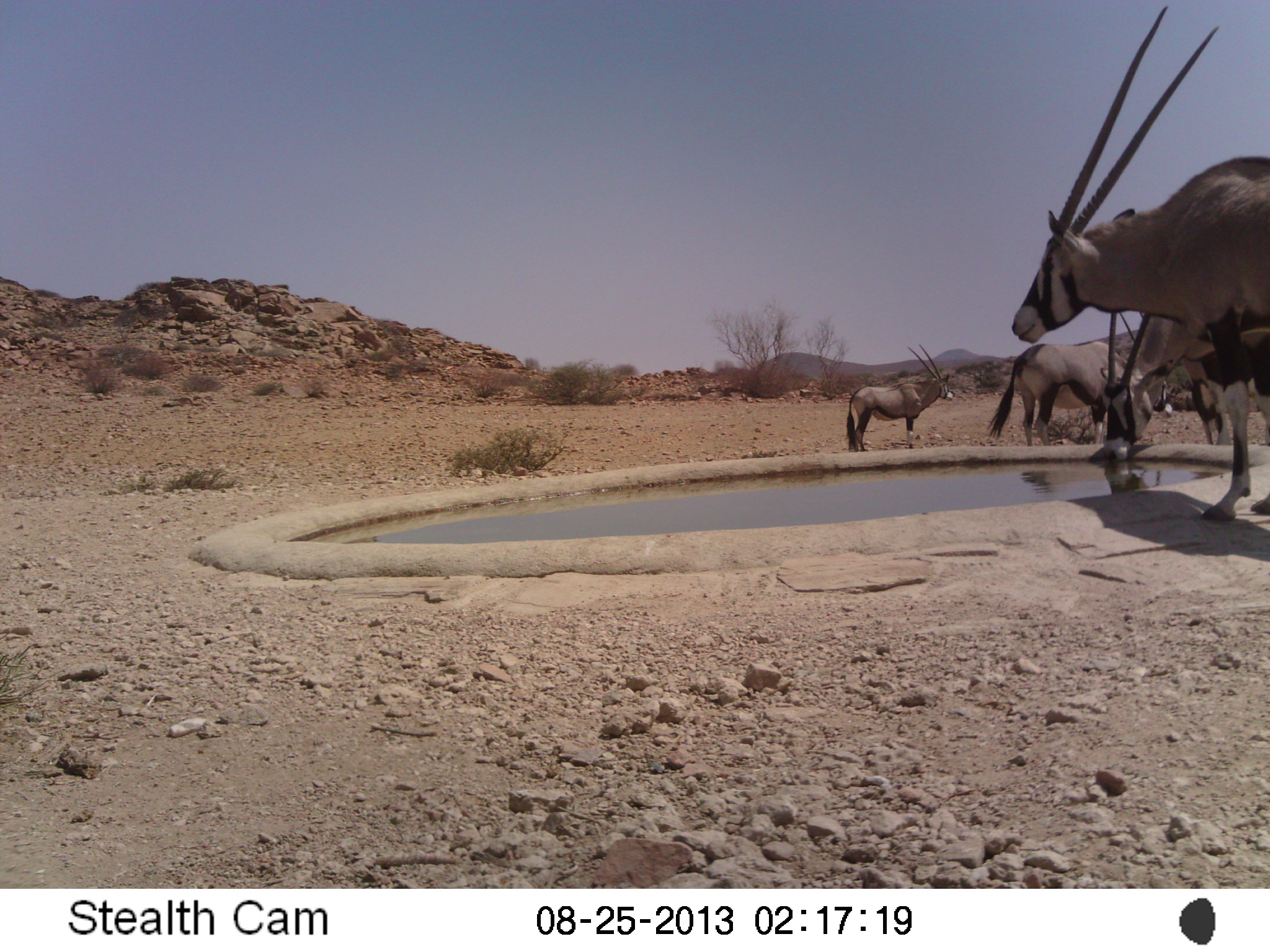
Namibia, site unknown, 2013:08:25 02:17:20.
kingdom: Animalia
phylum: Chordata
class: Mammalia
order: Artiodactyla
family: Bovidae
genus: Oryx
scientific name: Oryx gazella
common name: gemsbok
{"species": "Oryx gazella (gemsbok)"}